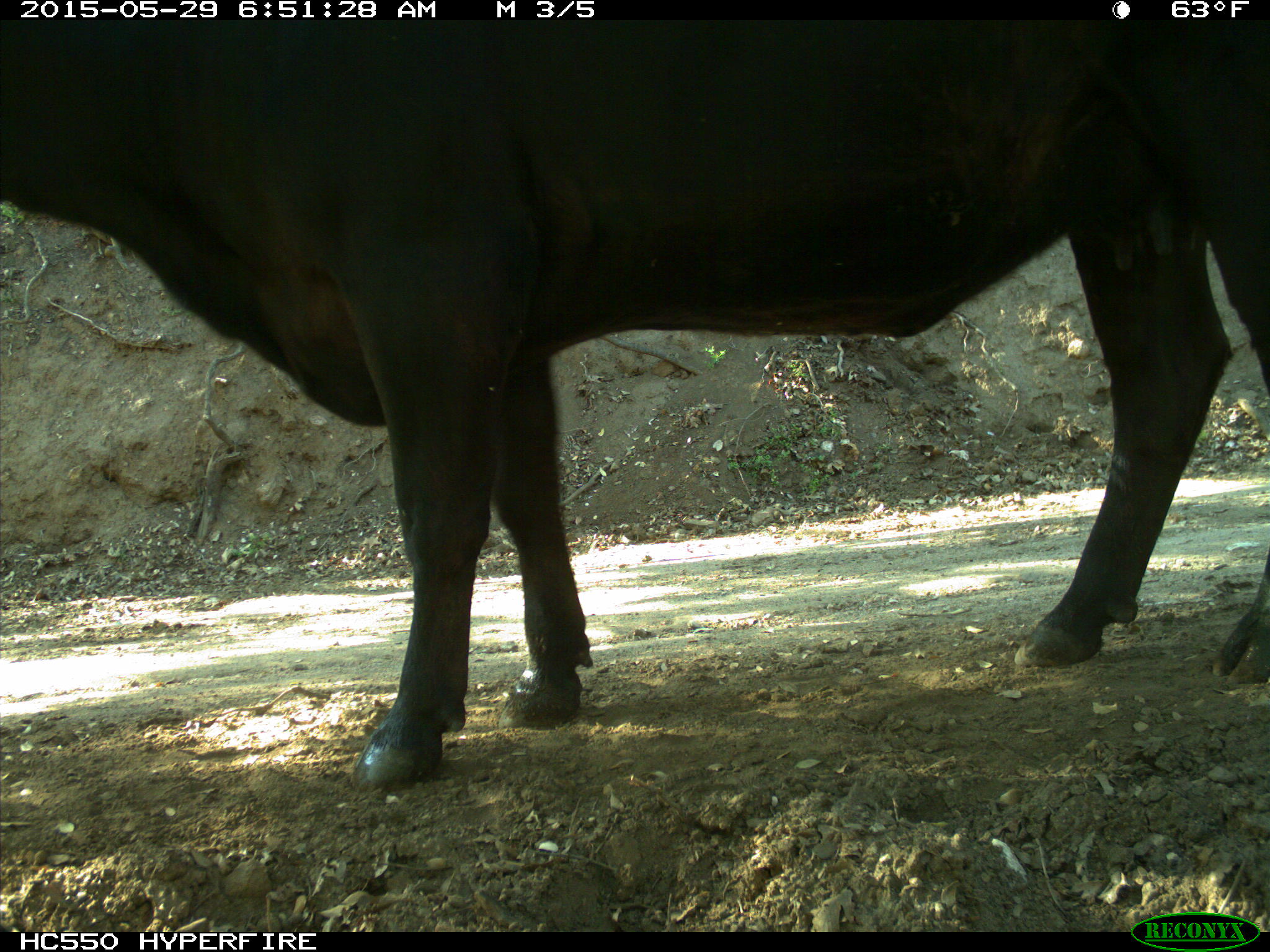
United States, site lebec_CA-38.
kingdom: Animalia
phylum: Chordata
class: Mammalia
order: Artiodactyla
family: Bovidae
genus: Bos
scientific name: Bos taurus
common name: domestic cow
Bos taurus (domestic cow).